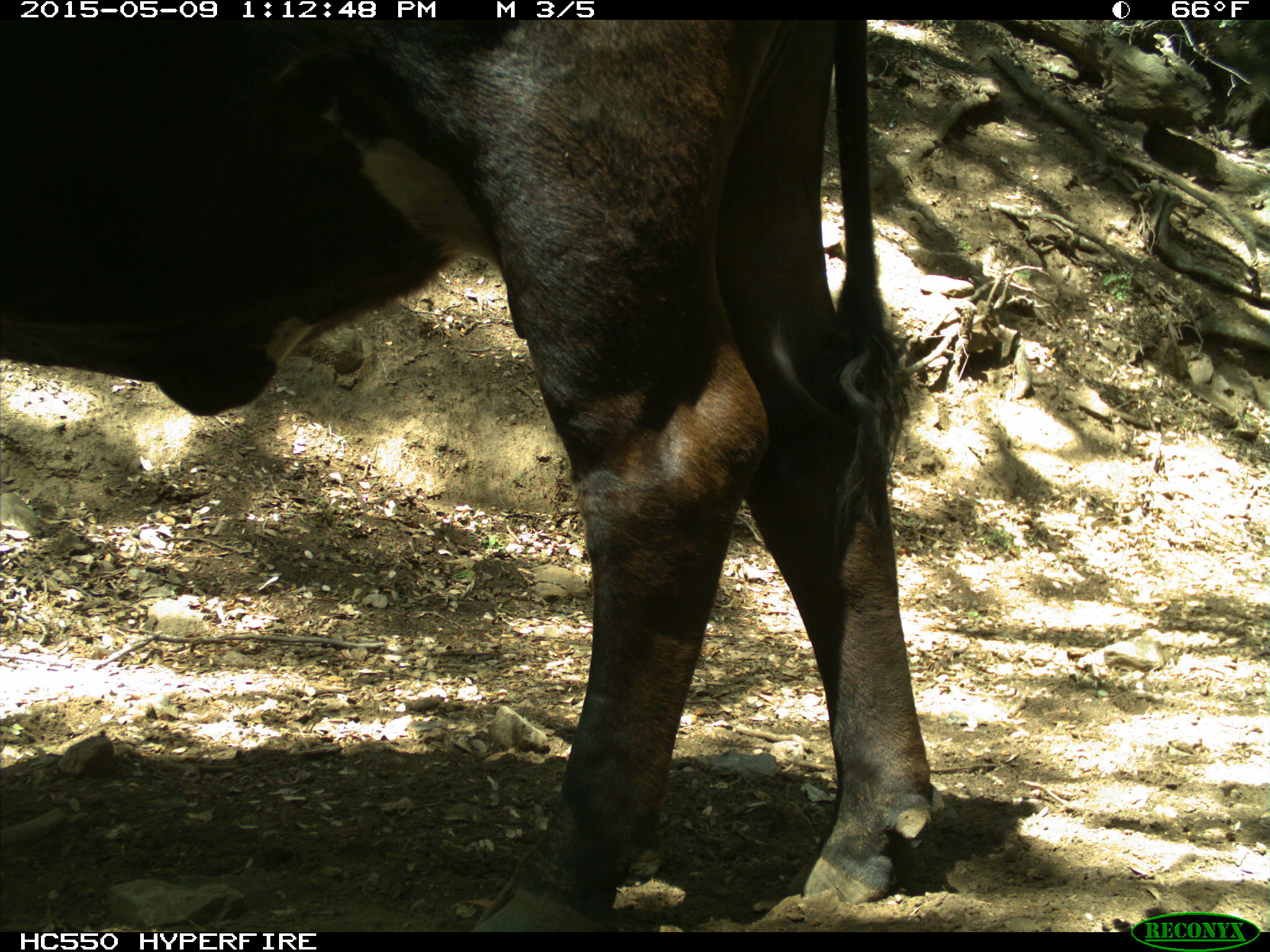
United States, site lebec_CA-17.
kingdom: Animalia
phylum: Chordata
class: Mammalia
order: Artiodactyla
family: Bovidae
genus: Bos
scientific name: Bos taurus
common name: domestic cow